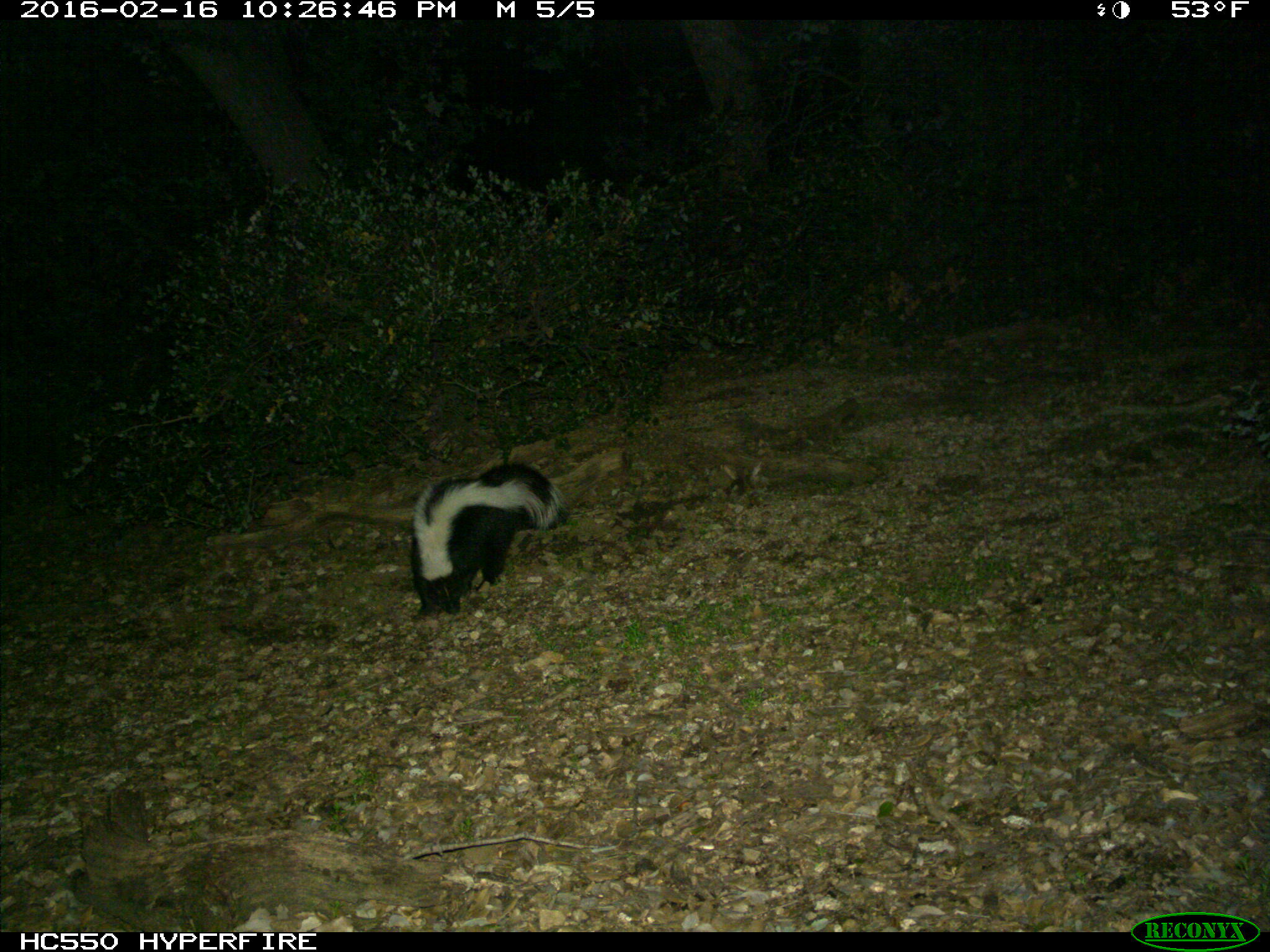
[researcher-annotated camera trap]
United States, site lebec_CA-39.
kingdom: Animalia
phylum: Chordata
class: Mammalia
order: Carnivora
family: Mephitidae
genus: Mephitis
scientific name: Mephitis mephitis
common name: striped skunk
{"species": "Mephitis mephitis (striped skunk)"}